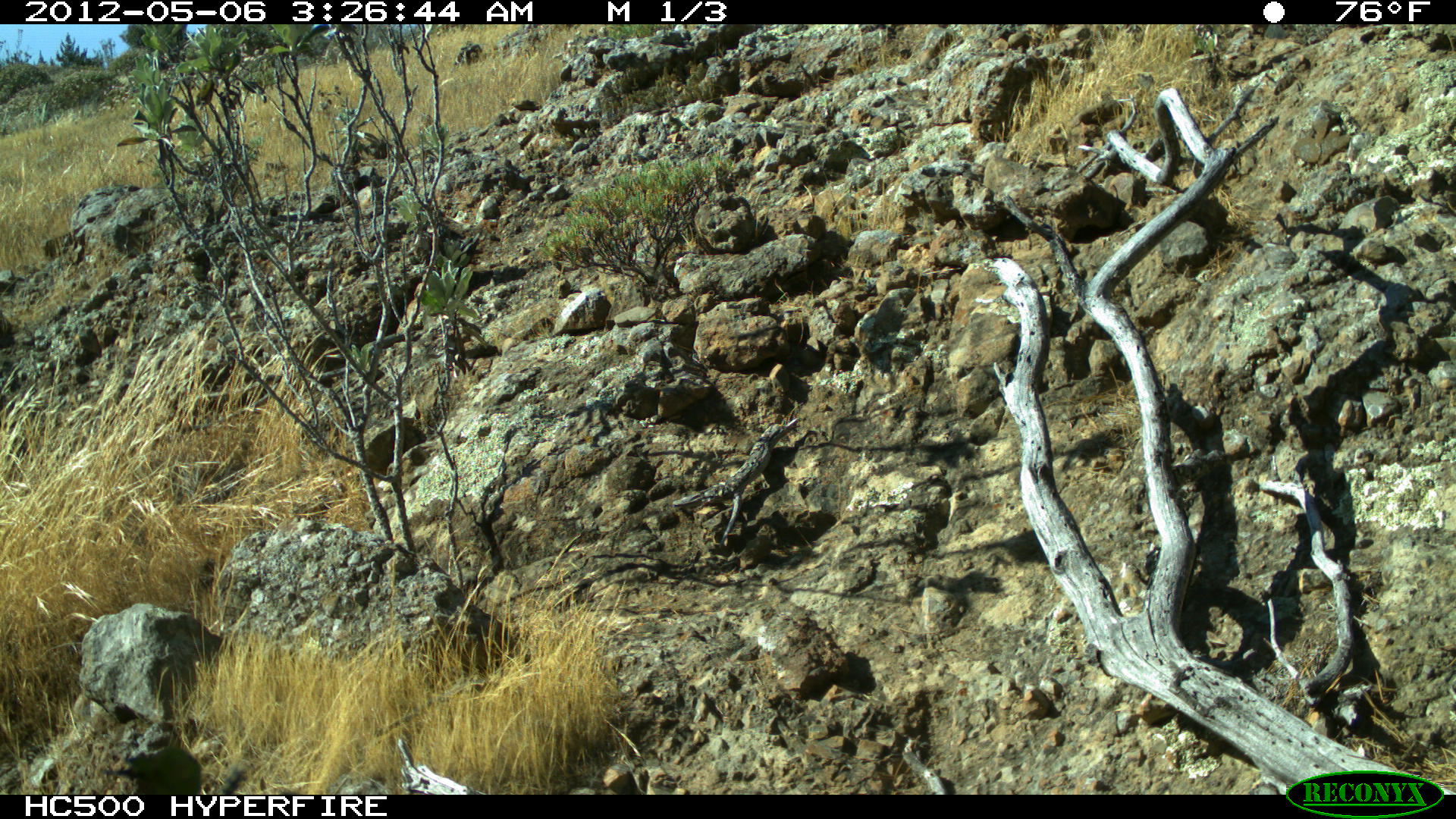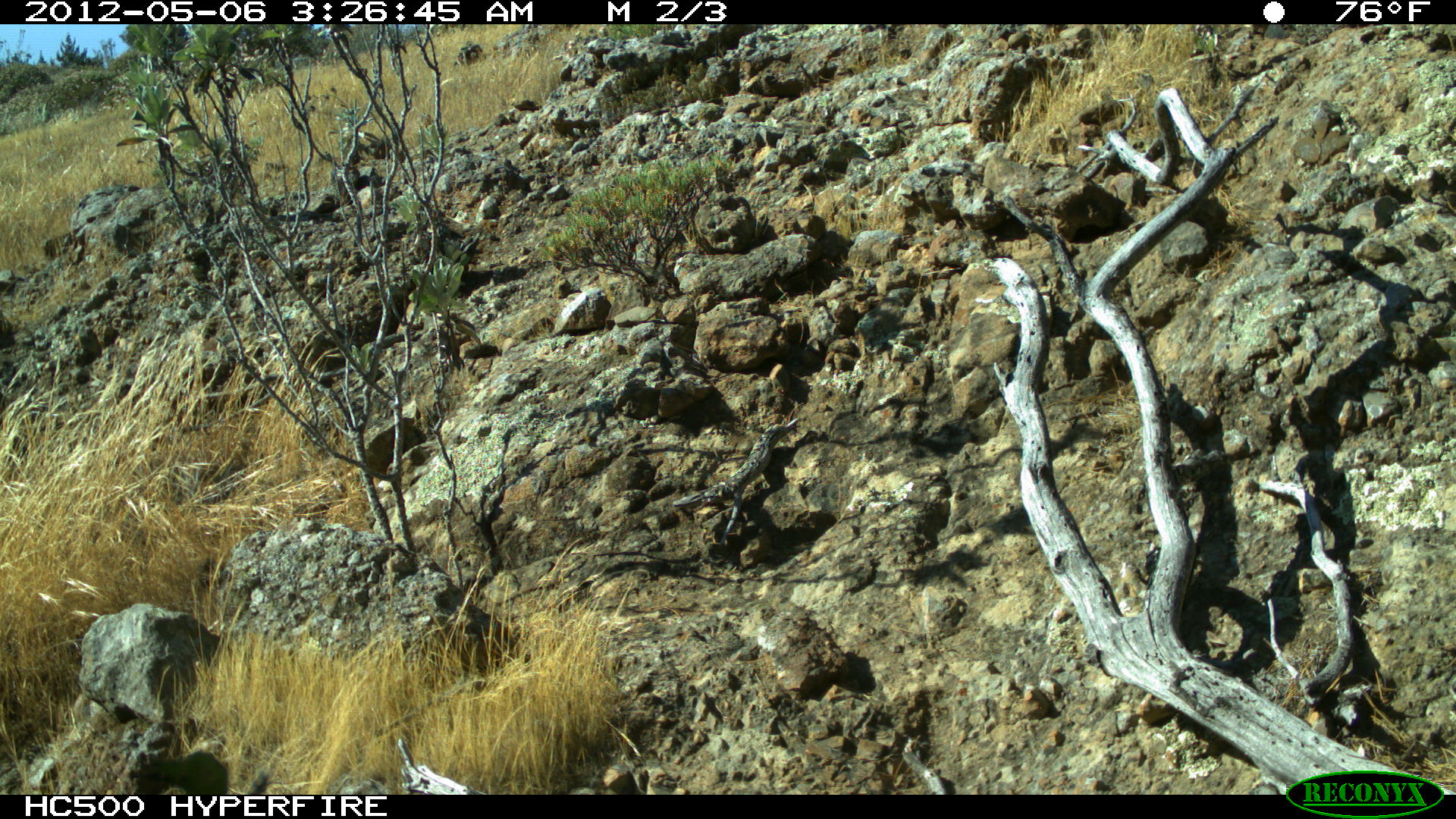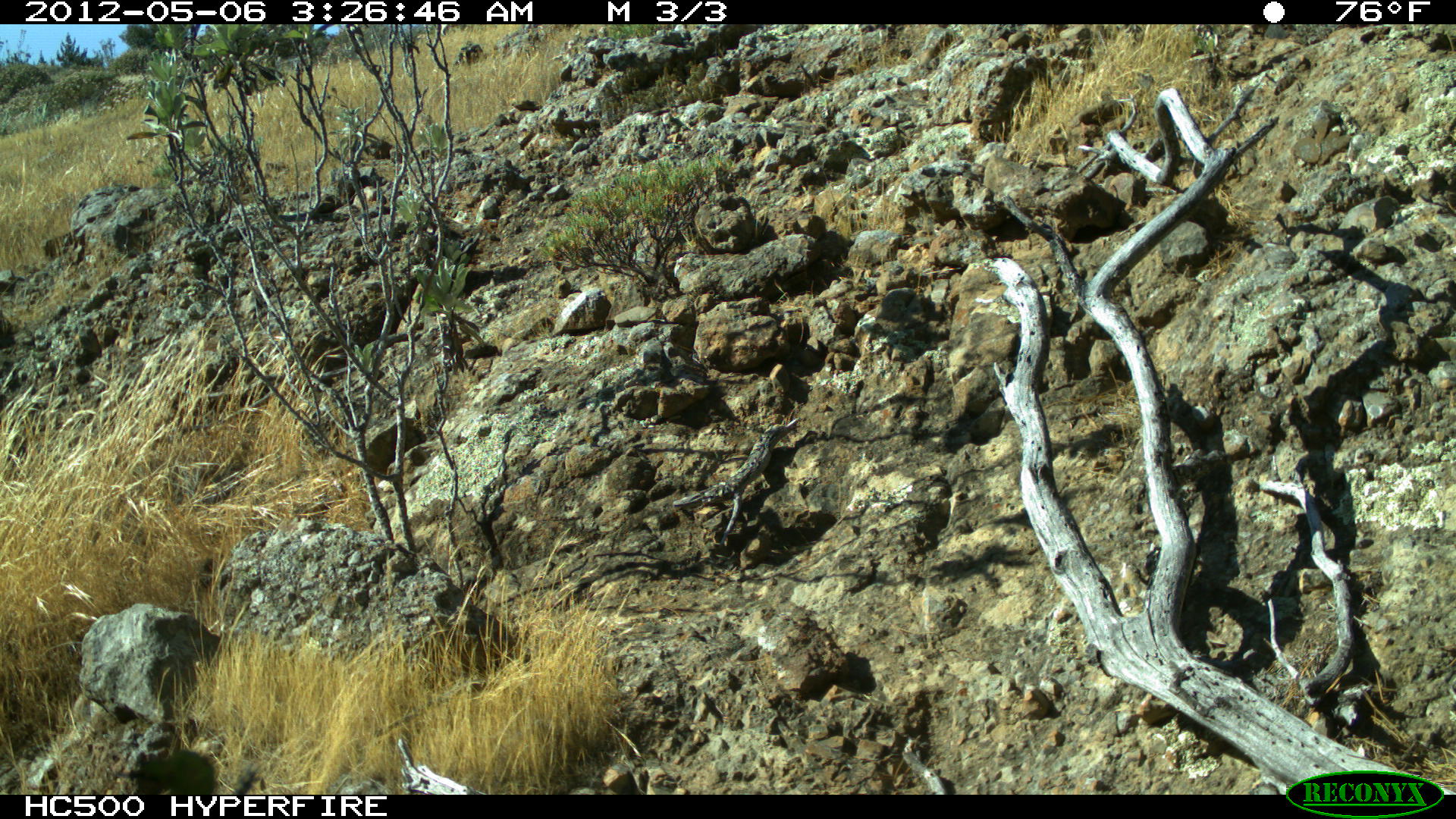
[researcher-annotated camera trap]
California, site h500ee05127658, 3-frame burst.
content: no animal present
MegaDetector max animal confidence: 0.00